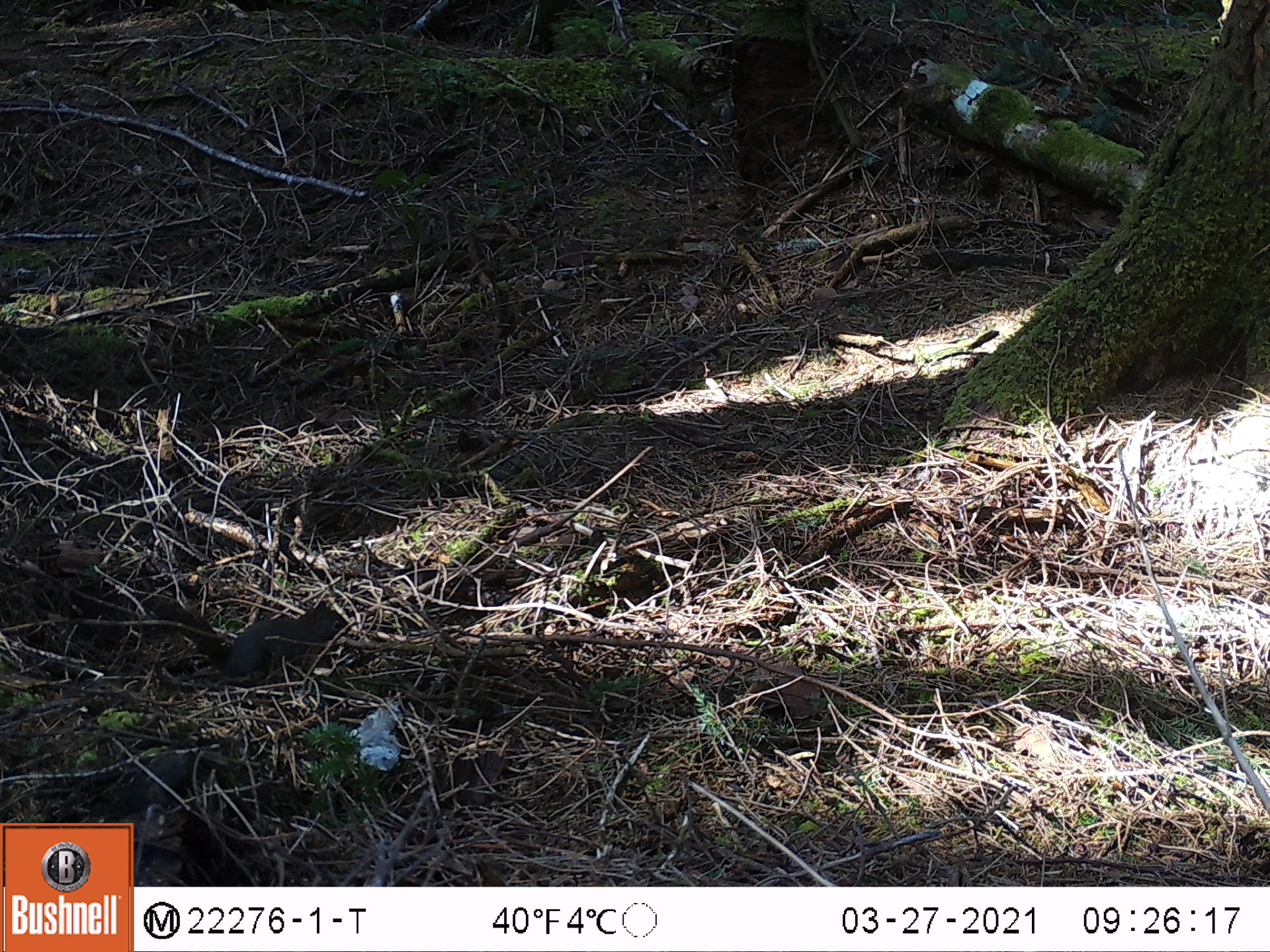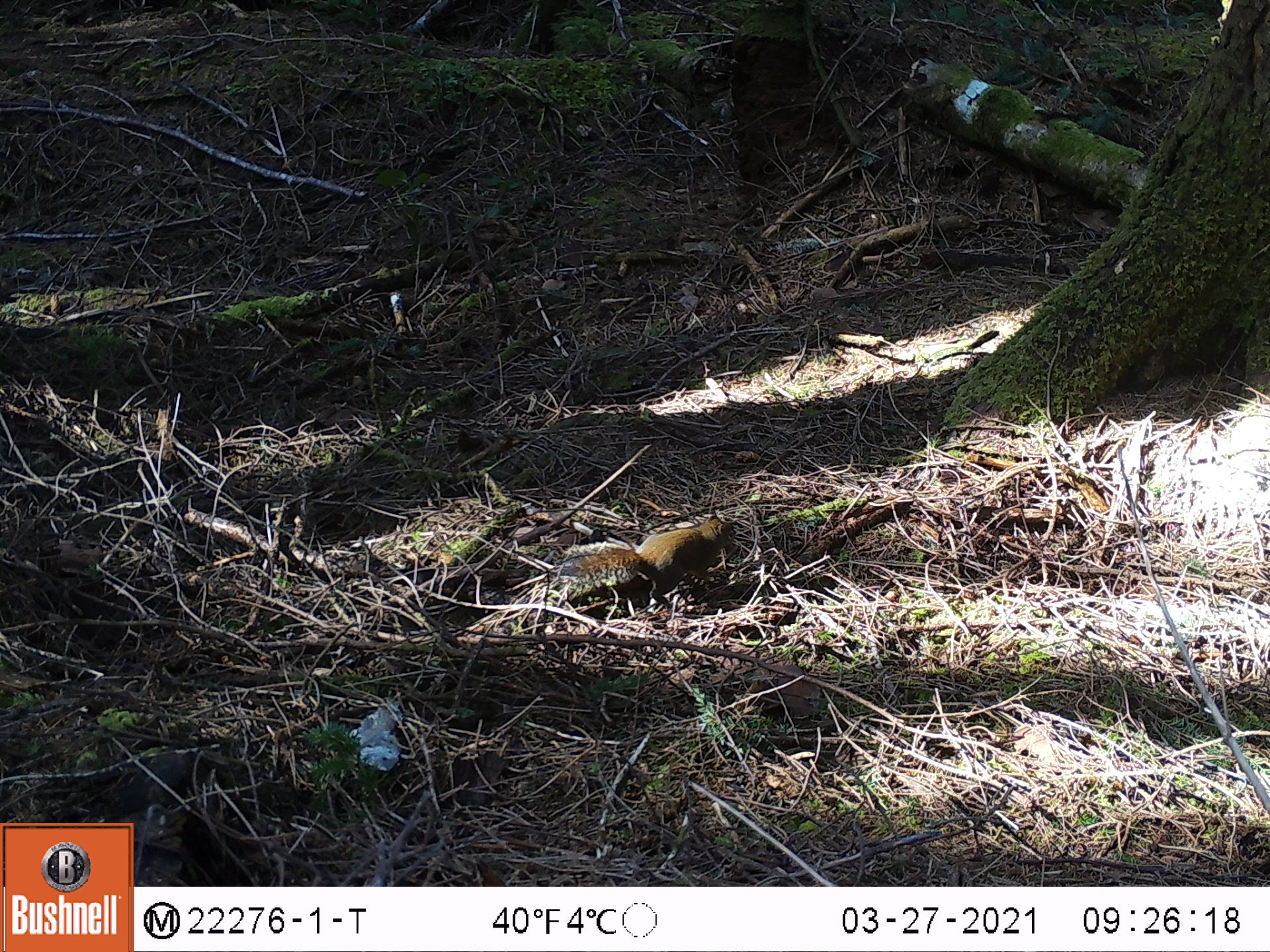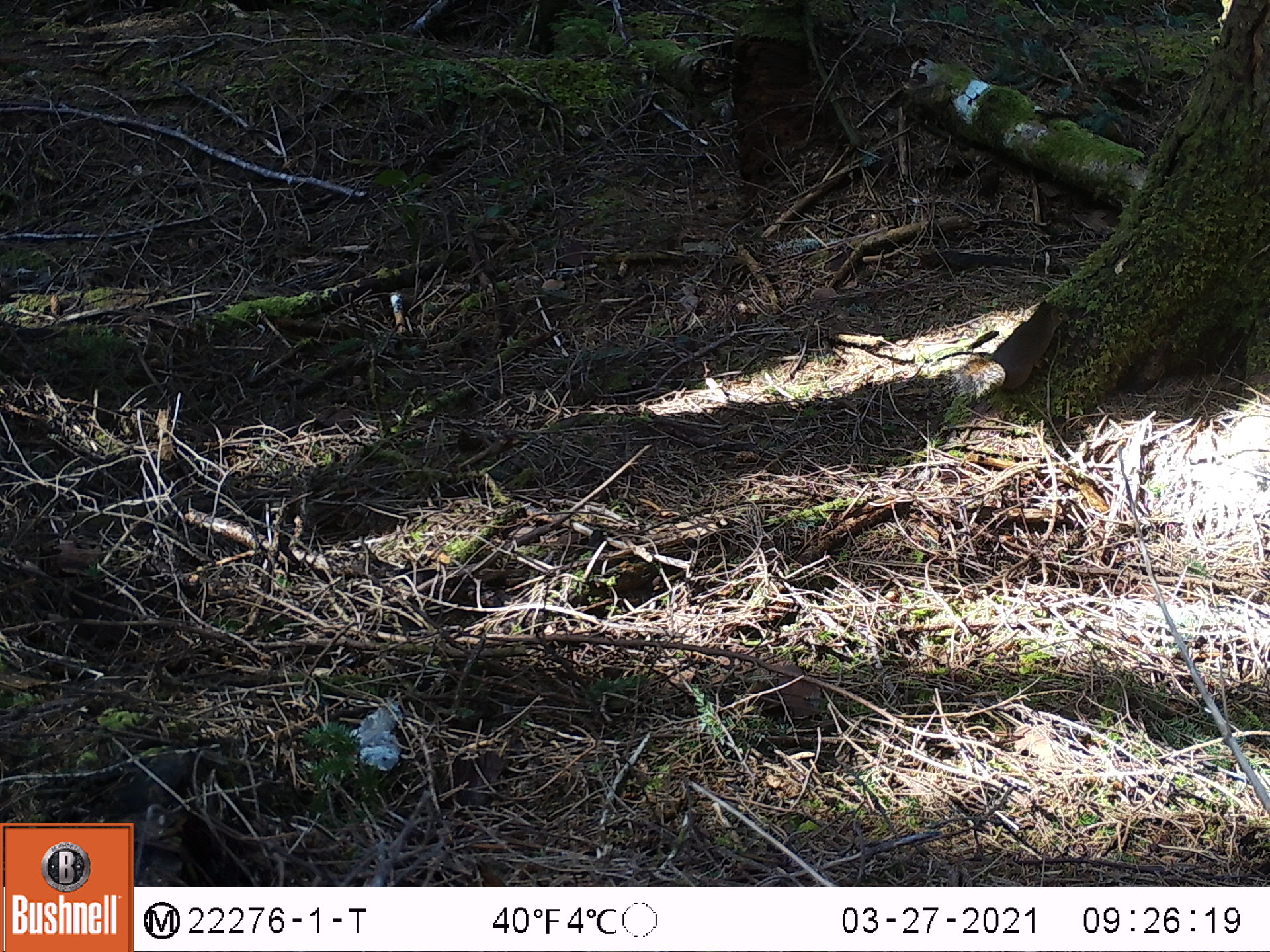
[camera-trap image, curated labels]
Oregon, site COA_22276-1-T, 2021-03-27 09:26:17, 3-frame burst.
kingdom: Animalia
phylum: Chordata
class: Mammalia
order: Rodentia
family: Sciuridae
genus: Tamiasciurus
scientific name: Tamiasciurus douglasii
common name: douglas squirrel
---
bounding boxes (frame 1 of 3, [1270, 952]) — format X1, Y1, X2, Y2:
douglas squirrel: 110, 557, 383, 730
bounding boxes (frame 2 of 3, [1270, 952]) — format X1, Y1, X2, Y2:
douglas squirrel: 510, 488, 749, 633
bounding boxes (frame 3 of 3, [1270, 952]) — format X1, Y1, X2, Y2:
douglas squirrel: 937, 287, 1078, 425